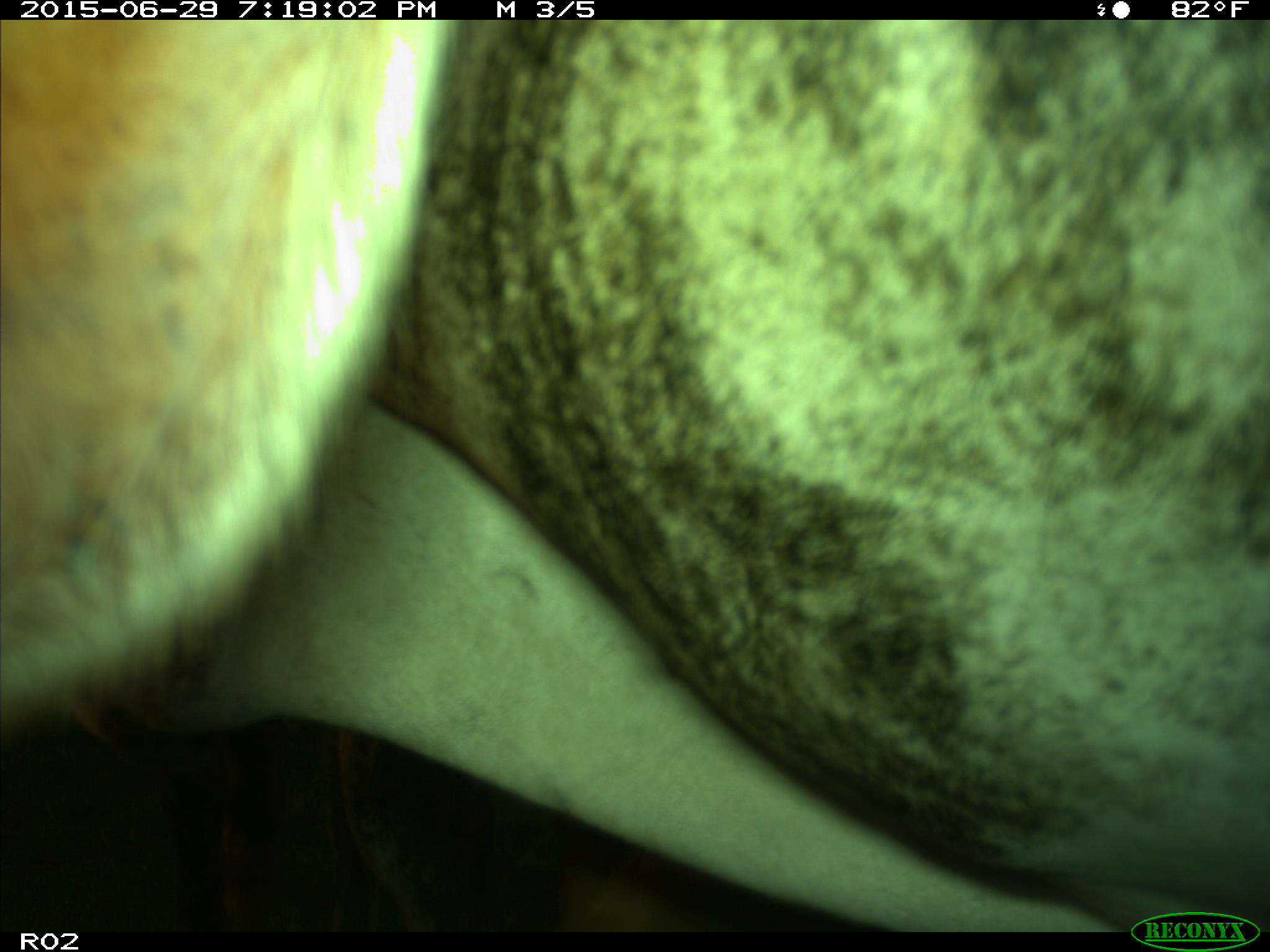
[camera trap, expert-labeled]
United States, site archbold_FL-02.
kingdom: Animalia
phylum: Chordata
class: Mammalia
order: Artiodactyla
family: Bovidae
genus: Bos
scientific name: Bos taurus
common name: domestic cow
Bos taurus (domestic cow).